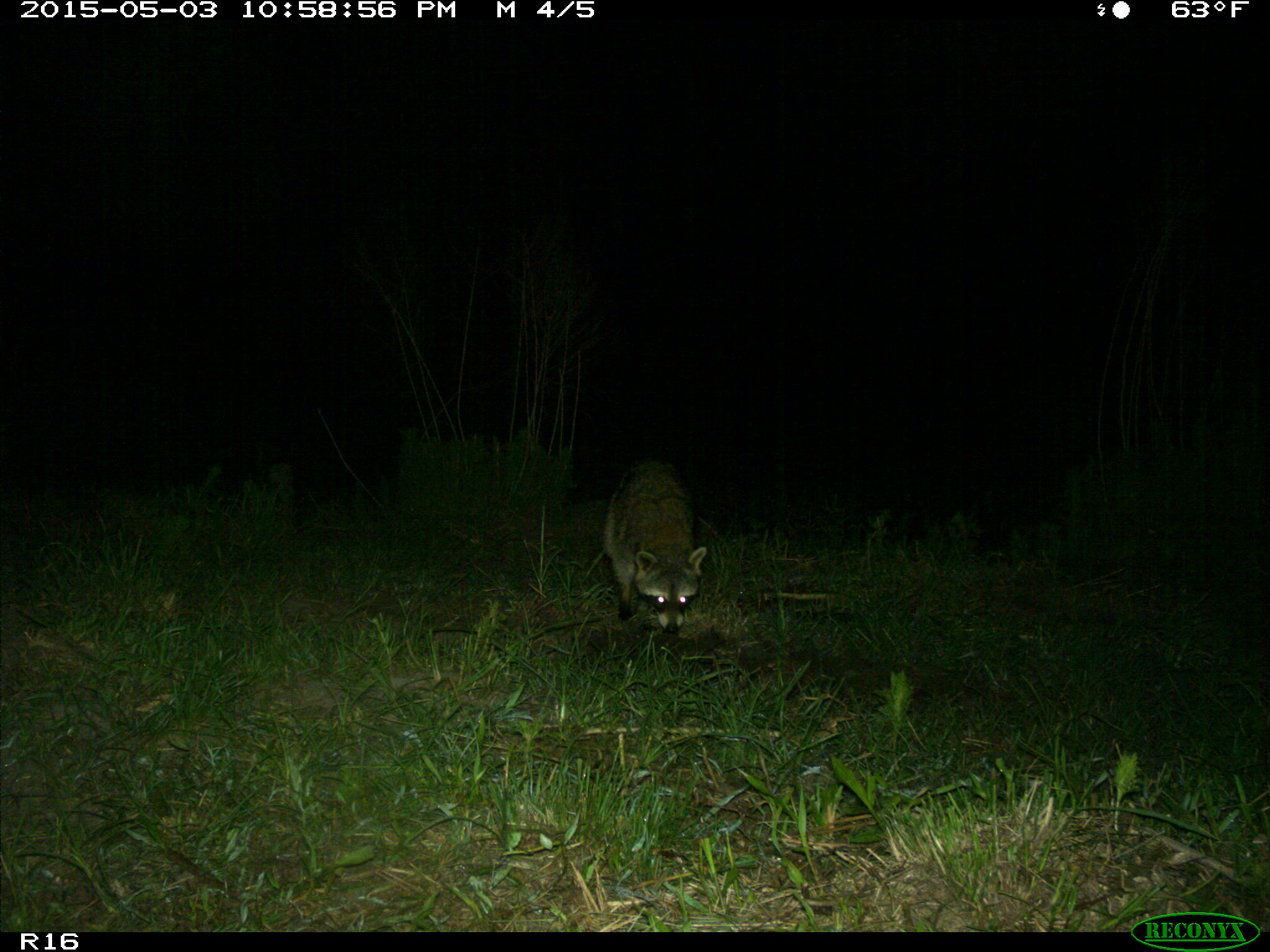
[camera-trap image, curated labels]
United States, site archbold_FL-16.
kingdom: Animalia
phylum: Chordata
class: Mammalia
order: Carnivora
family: Procyonidae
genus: Procyon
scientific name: Procyon lotor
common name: common raccoon